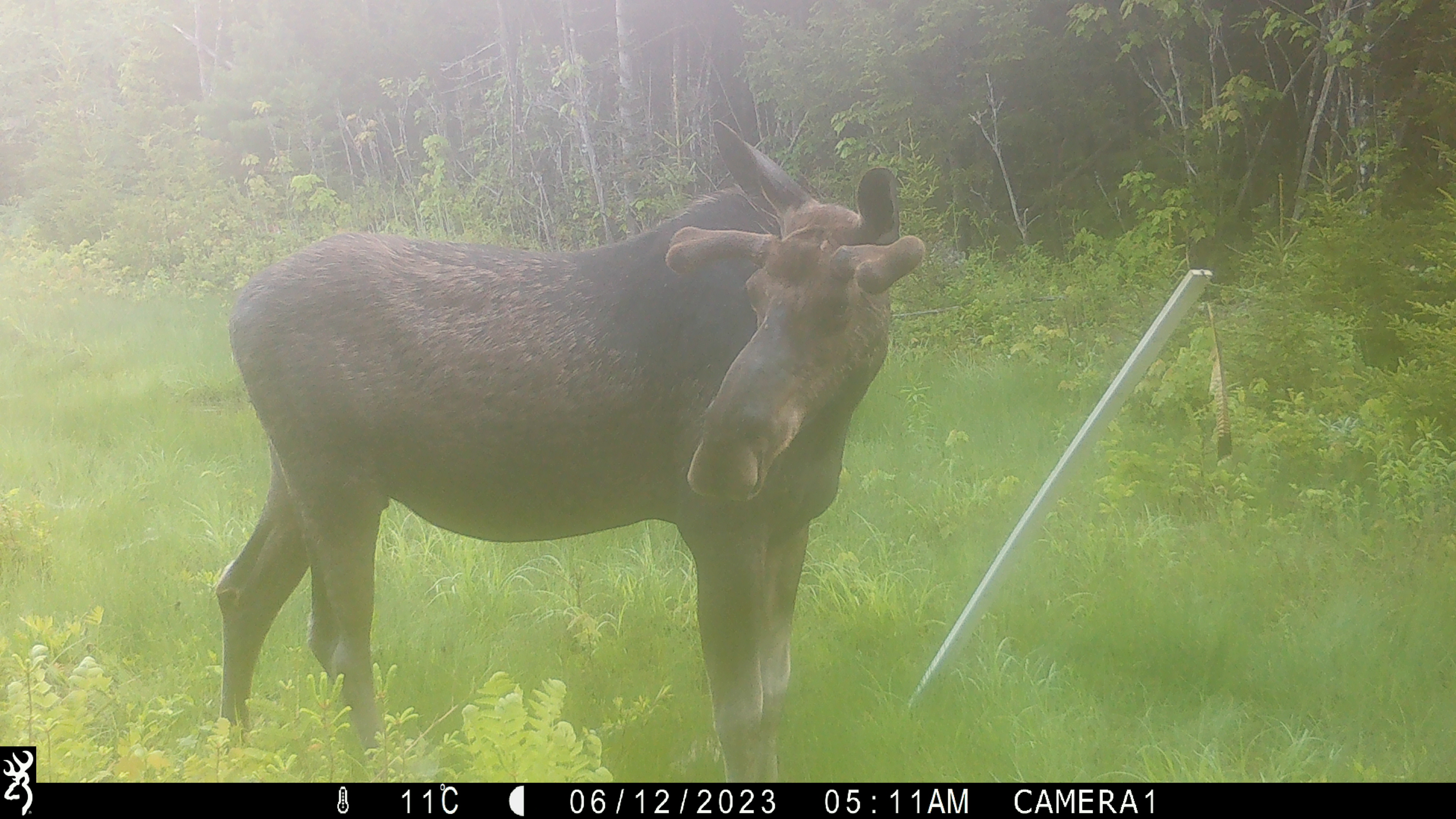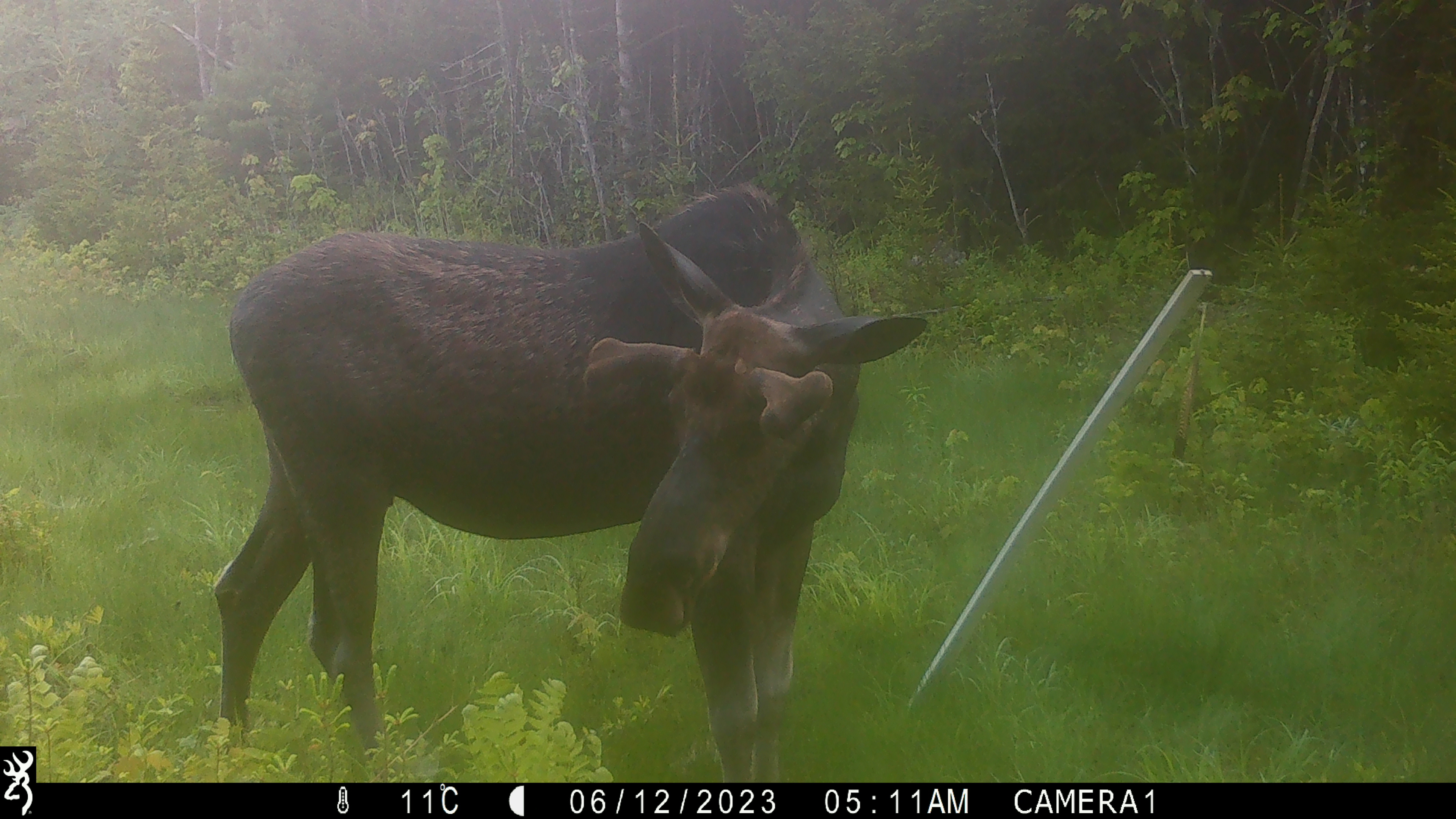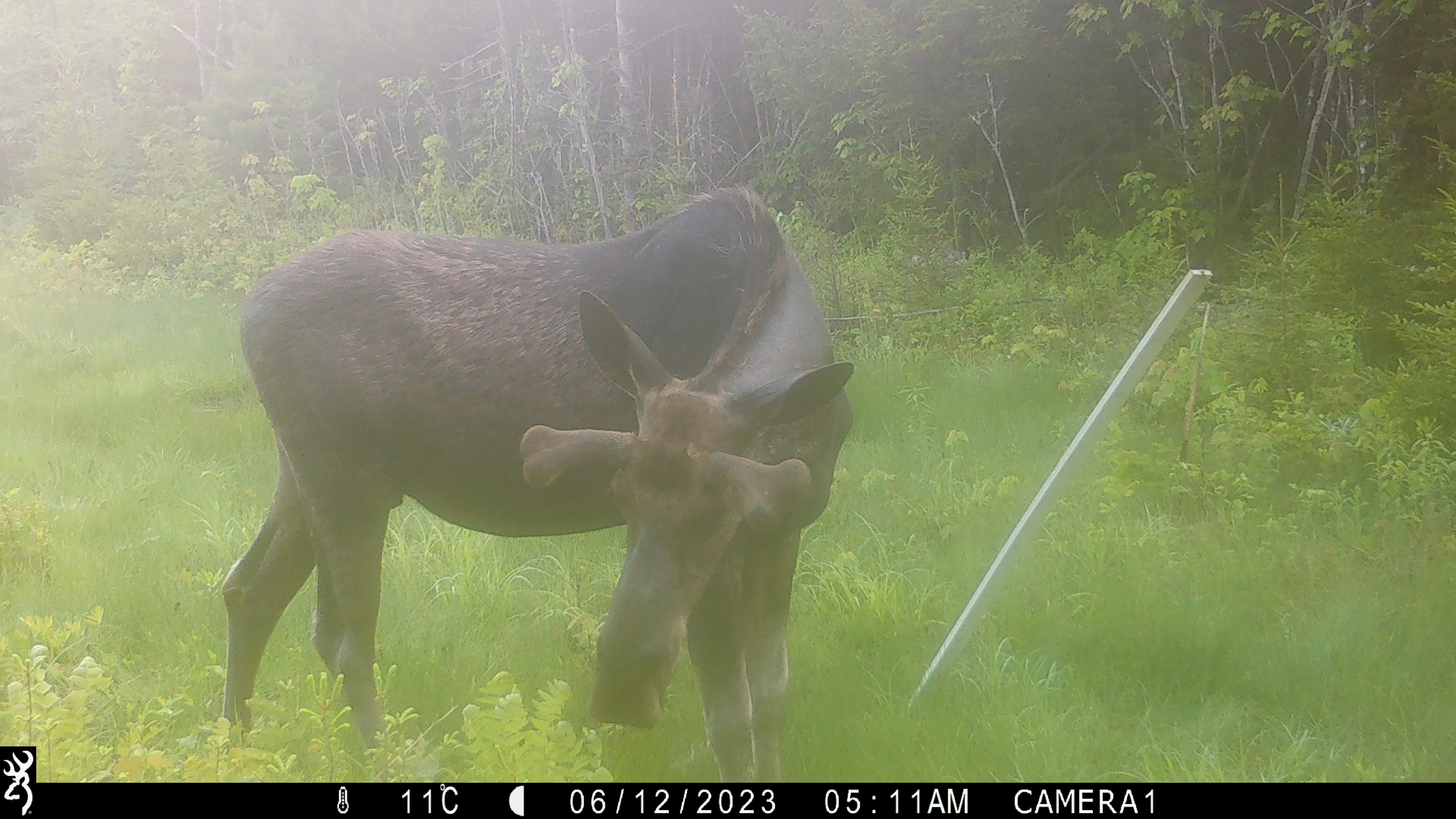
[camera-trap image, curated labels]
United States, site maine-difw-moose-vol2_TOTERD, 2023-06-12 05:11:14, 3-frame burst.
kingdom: Animalia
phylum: Chordata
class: Mammalia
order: Artiodactyla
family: Cervidae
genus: Alces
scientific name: Alces alces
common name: moose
Moose (Alces alces).